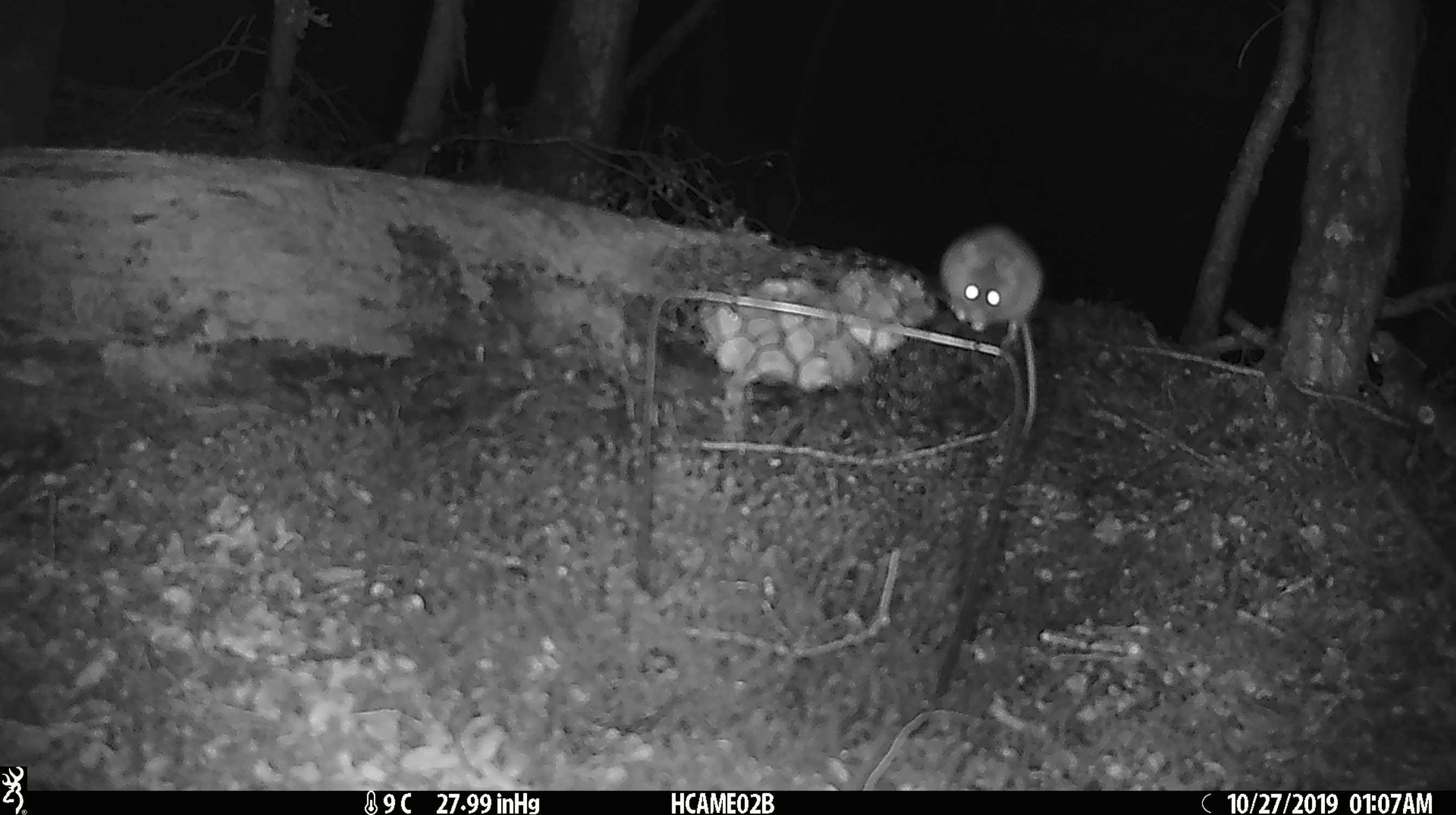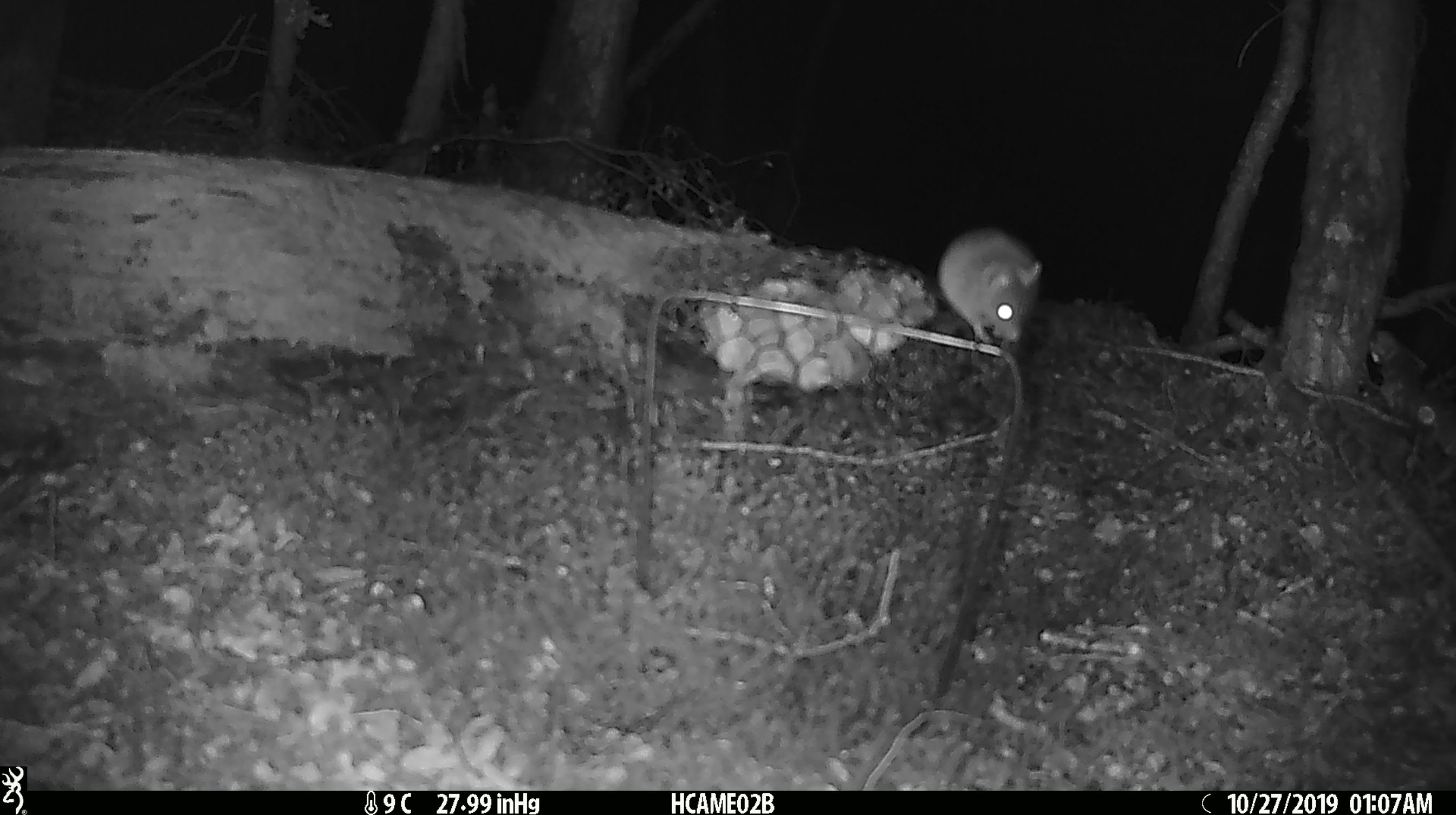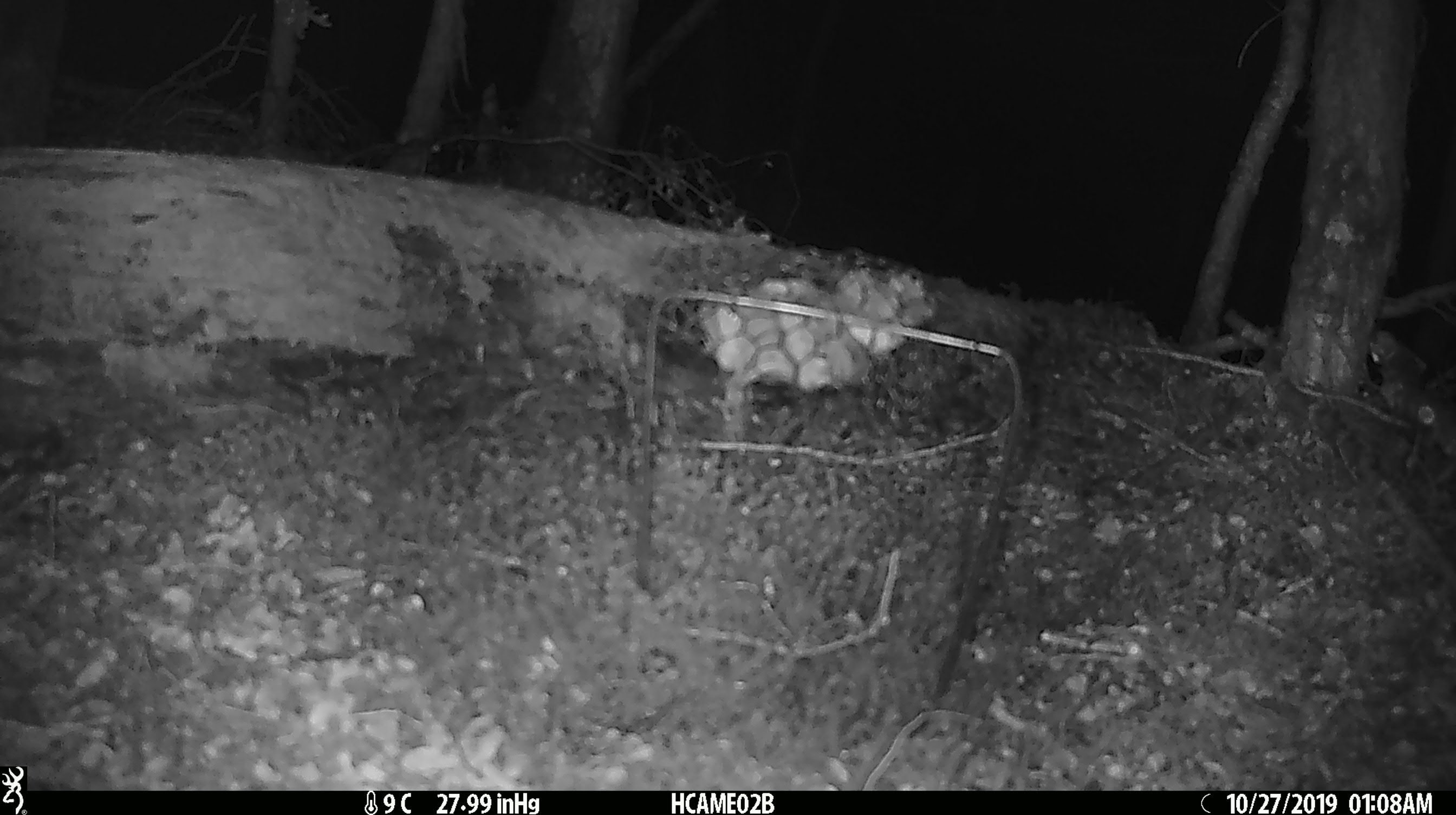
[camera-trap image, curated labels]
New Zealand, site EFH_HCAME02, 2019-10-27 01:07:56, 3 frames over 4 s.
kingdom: Animalia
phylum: Chordata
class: Mammalia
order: Rodentia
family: Muridae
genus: Mus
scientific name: Mus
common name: mouse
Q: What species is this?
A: Mouse (Mus).